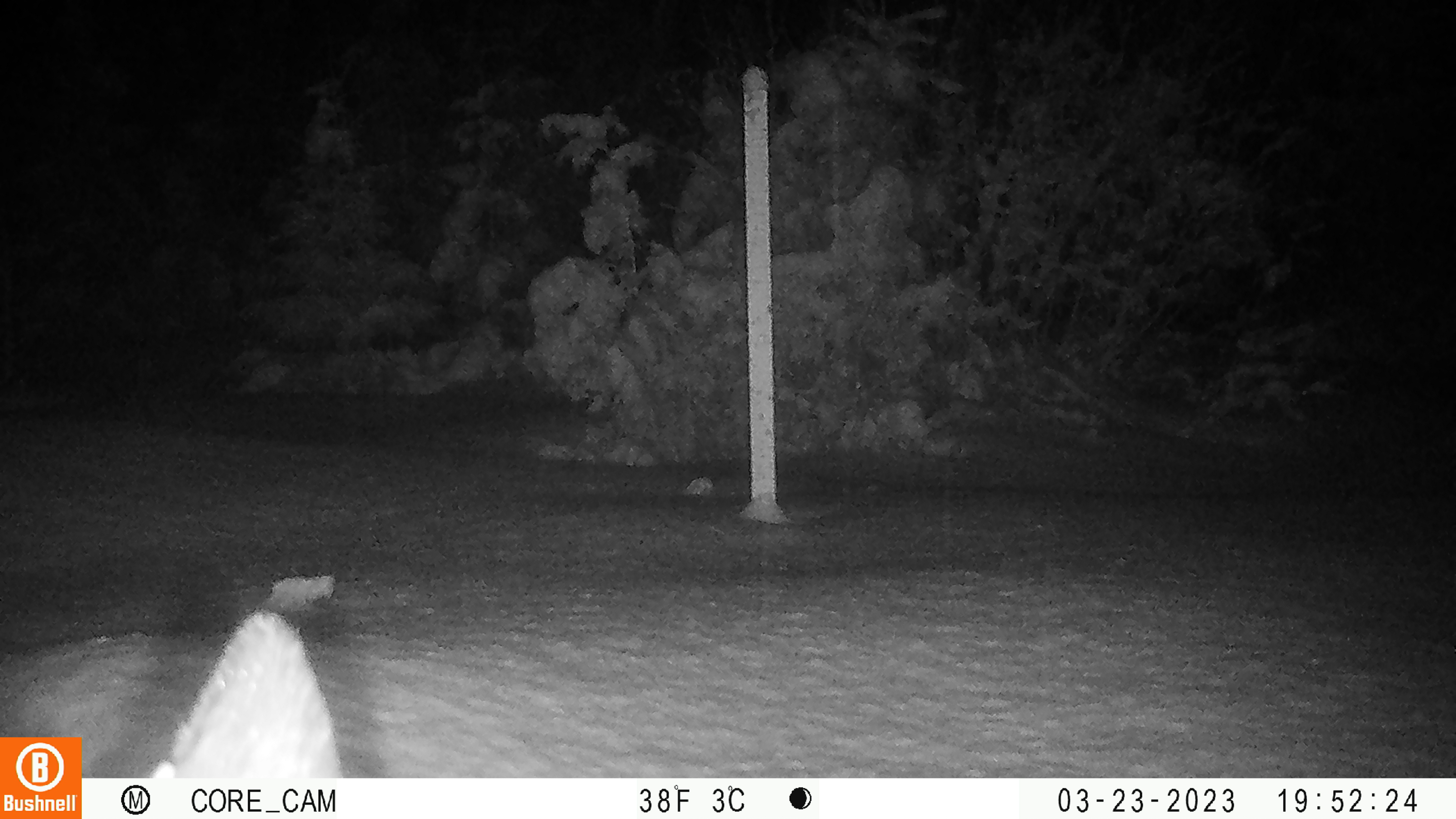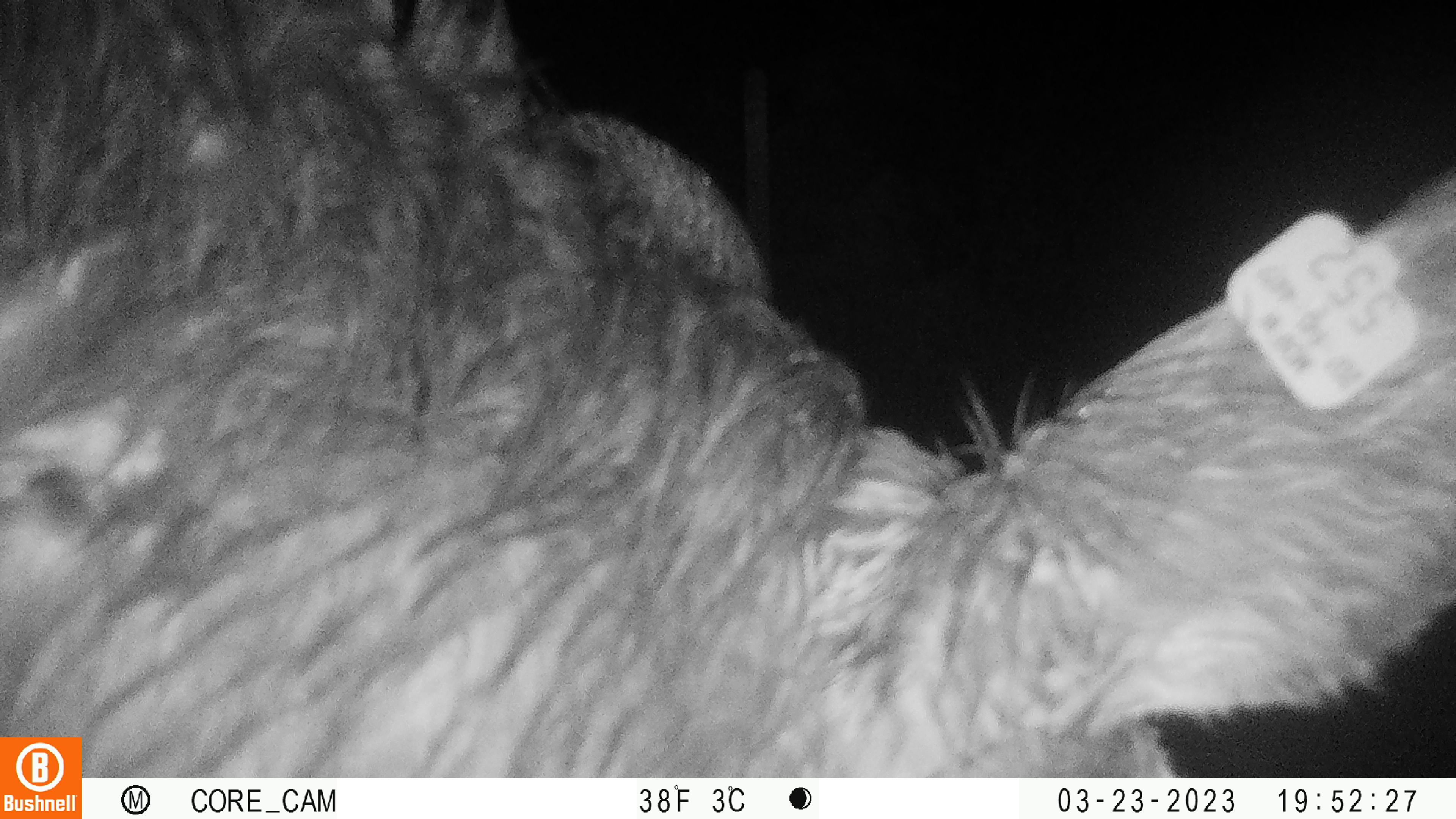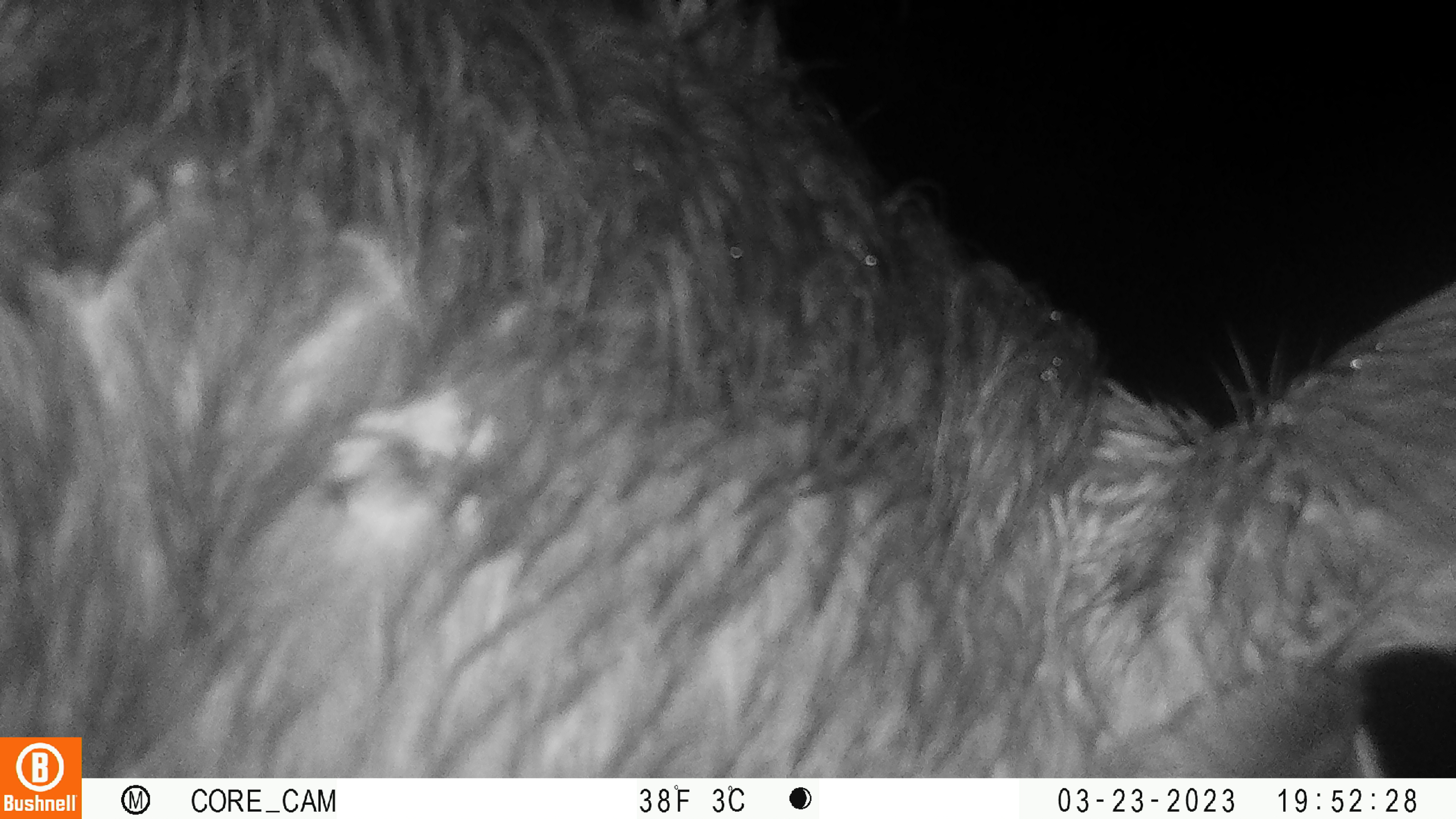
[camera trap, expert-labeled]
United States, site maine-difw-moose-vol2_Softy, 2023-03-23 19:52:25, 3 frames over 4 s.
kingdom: Animalia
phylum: Chordata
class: Mammalia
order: Artiodactyla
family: Cervidae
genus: Alces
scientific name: Alces alces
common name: moose